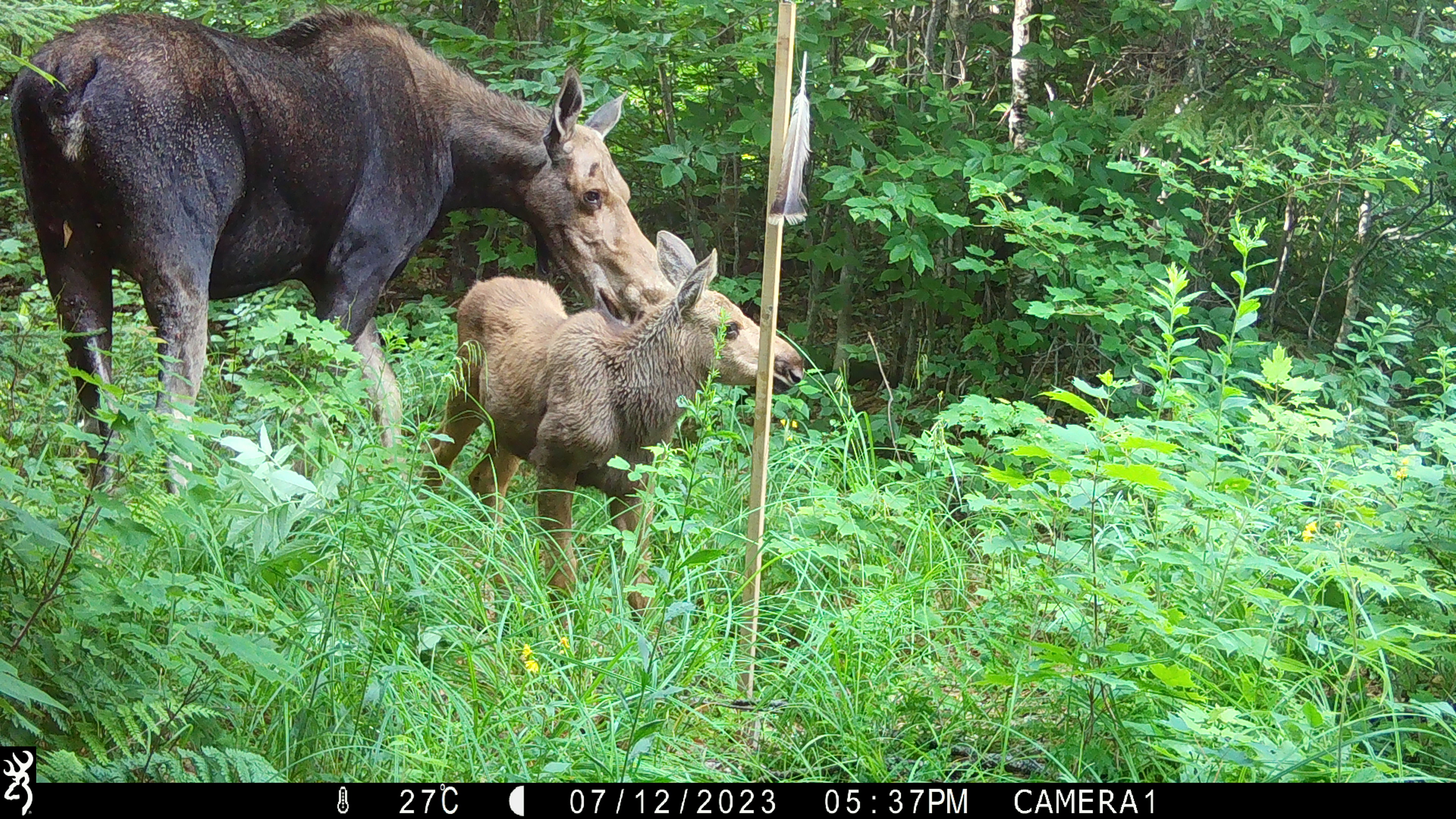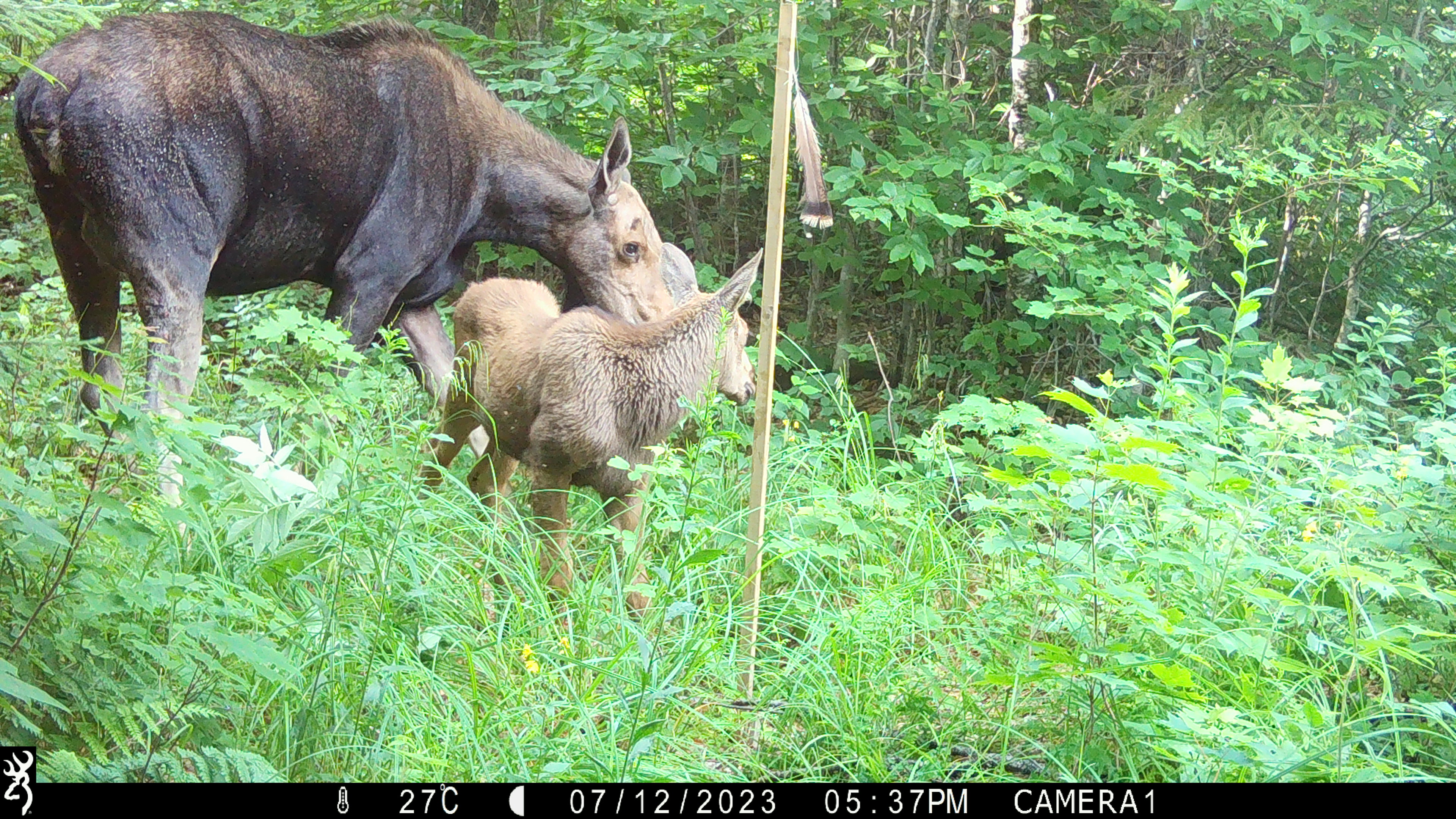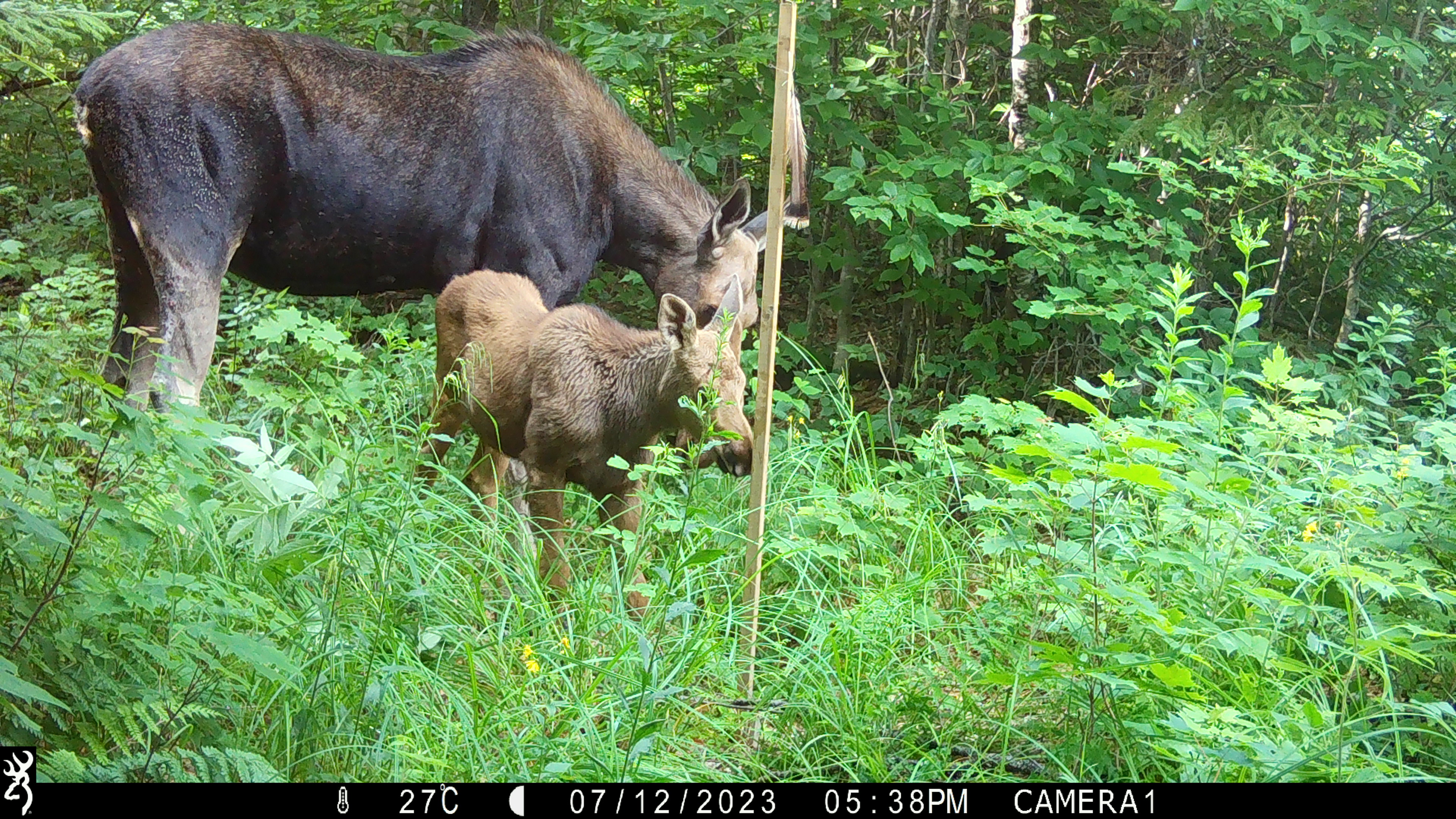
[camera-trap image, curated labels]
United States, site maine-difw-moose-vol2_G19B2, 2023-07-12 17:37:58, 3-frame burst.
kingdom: Animalia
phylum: Chordata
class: Mammalia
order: Artiodactyla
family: Cervidae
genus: Alces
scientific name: Alces alces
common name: moose